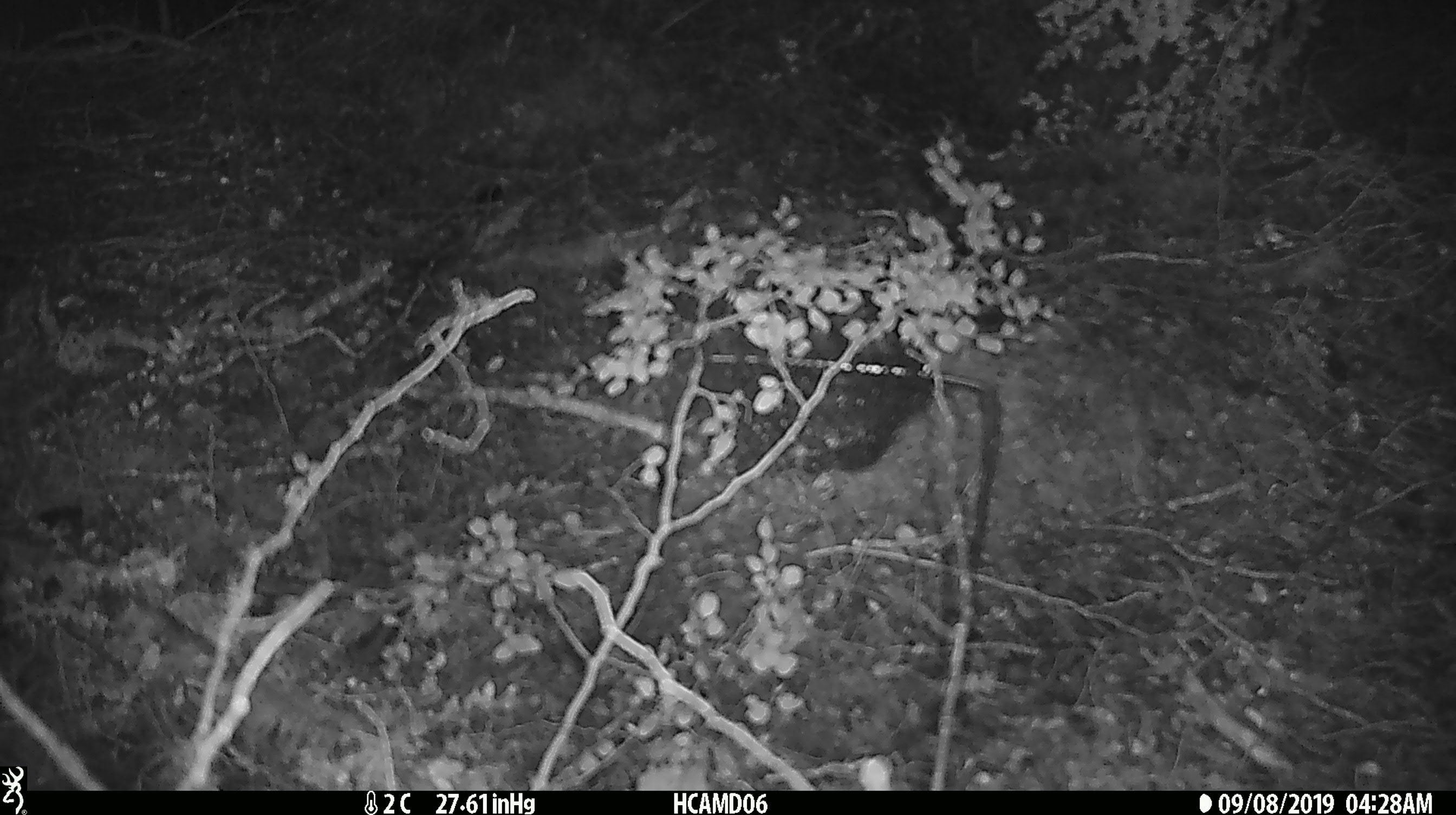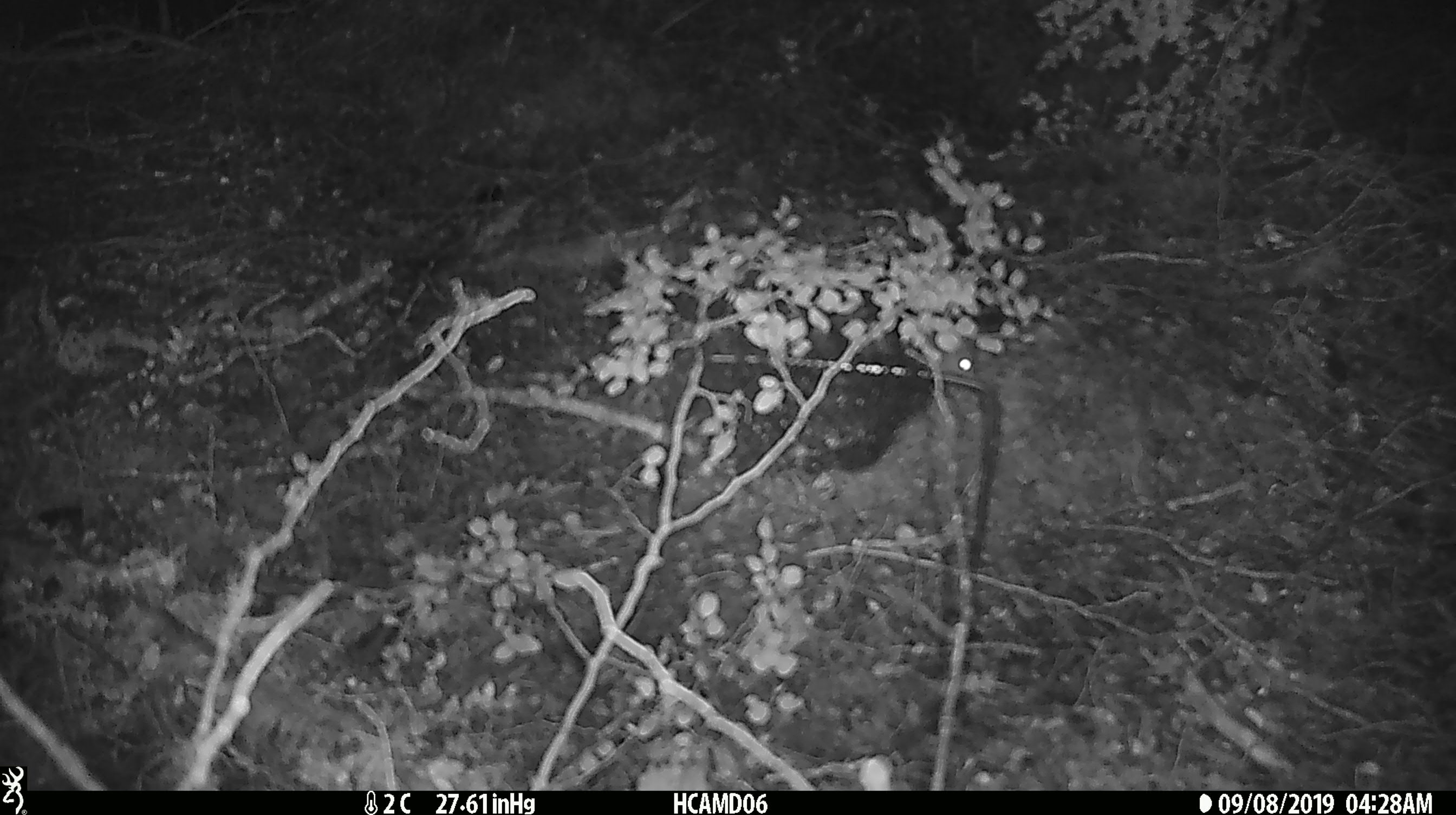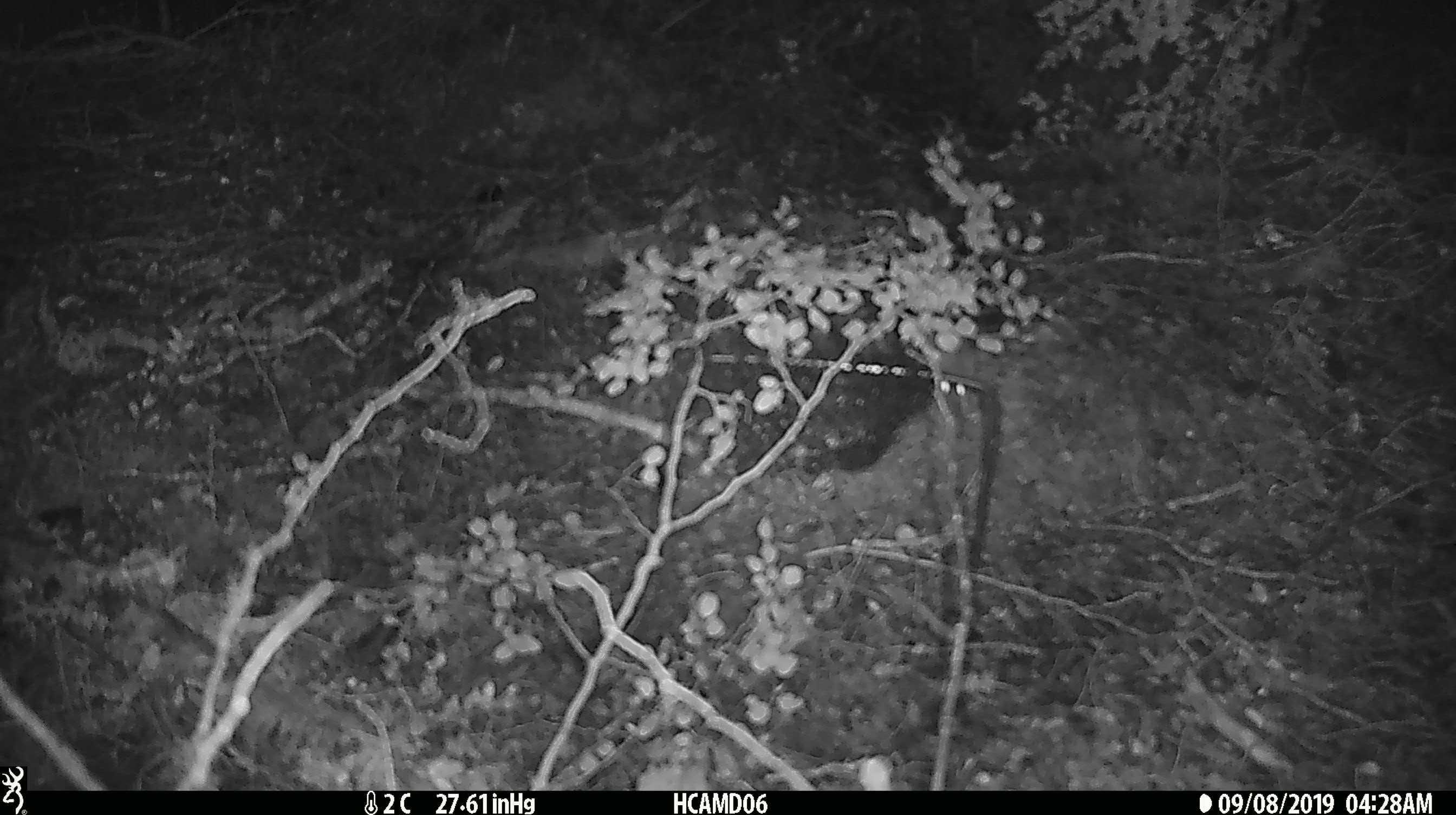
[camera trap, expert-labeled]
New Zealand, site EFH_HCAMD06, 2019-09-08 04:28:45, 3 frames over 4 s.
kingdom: Animalia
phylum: Chordata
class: Mammalia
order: Rodentia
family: Muridae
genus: Mus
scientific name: Mus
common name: mouse